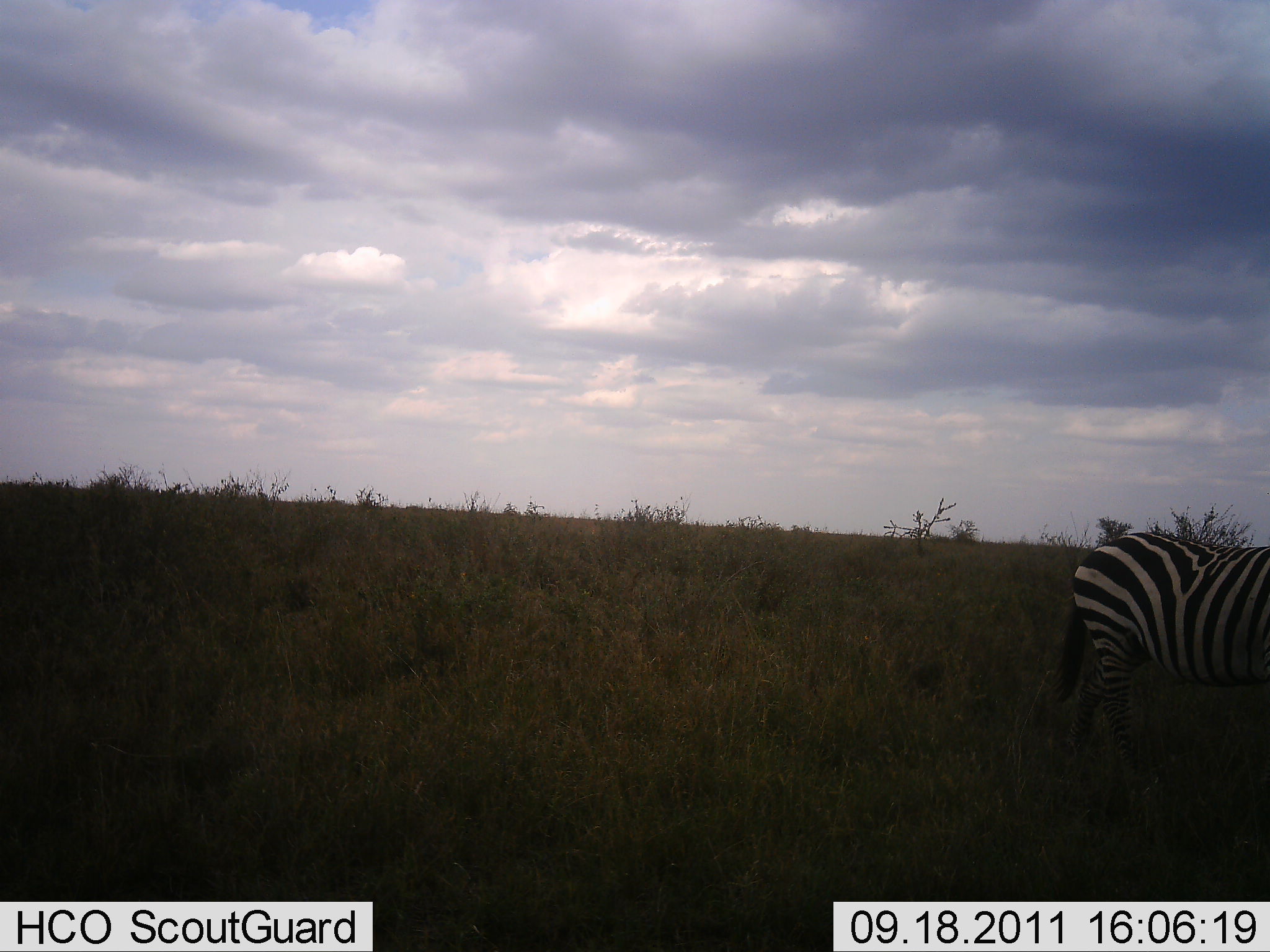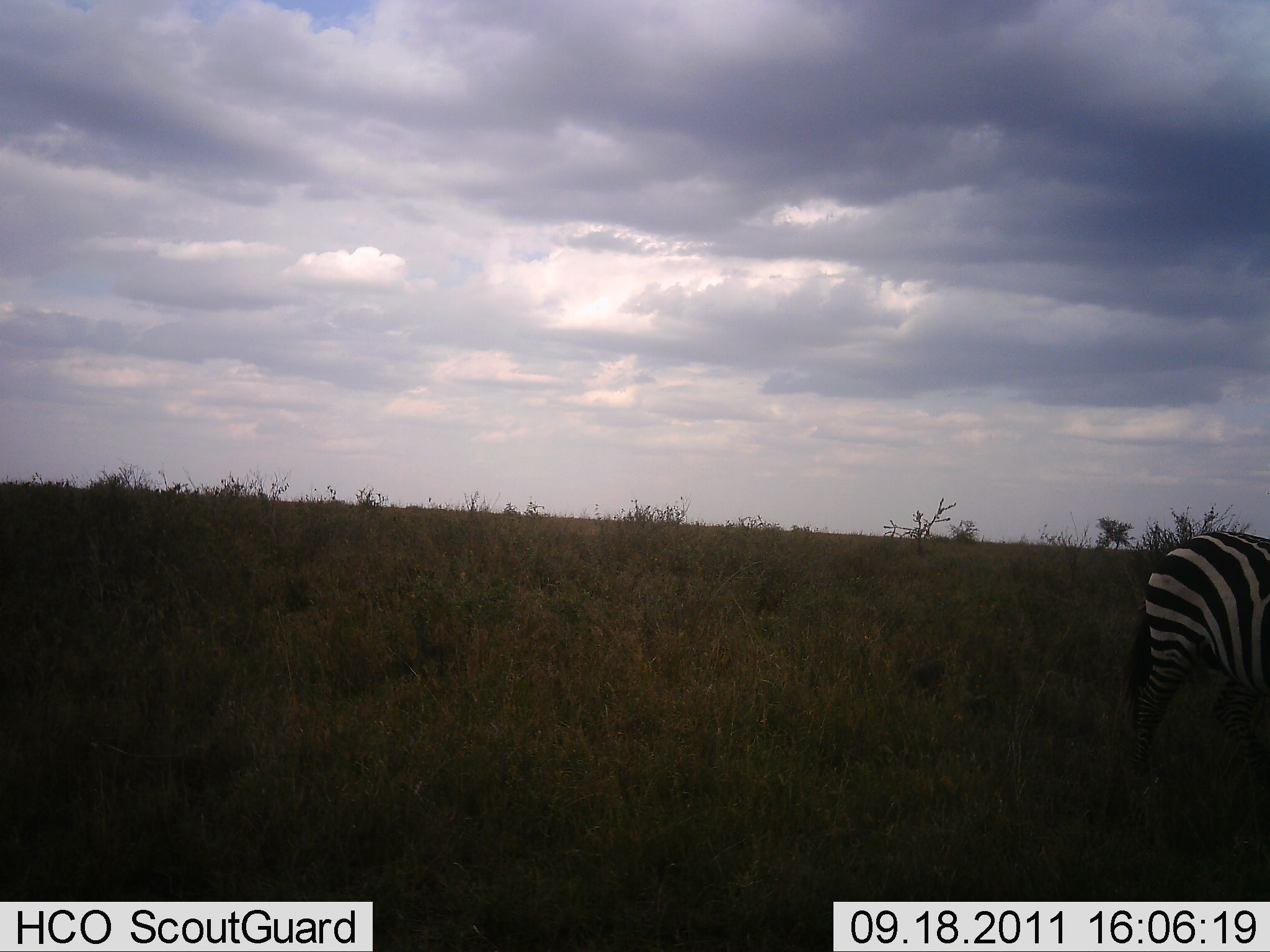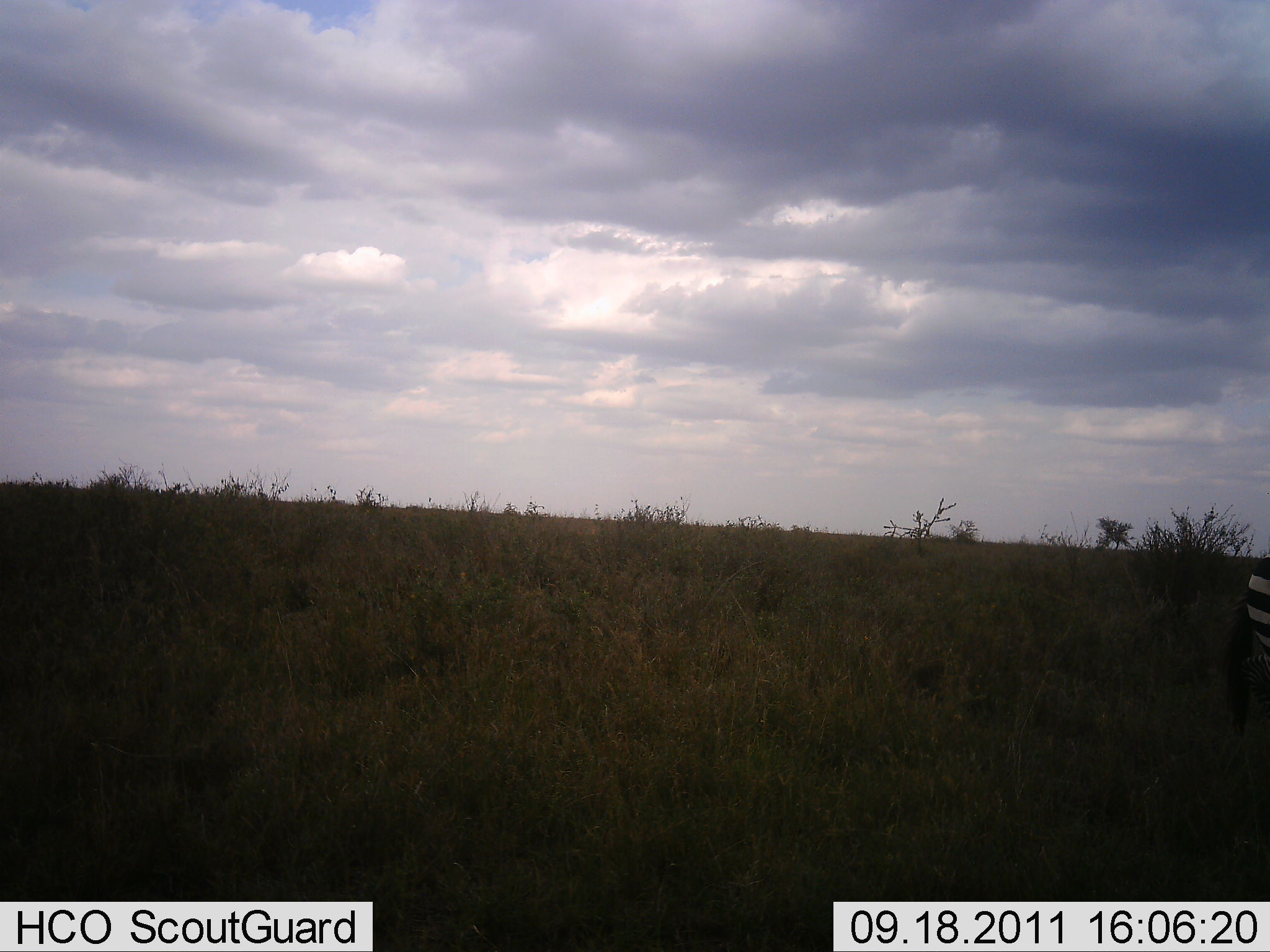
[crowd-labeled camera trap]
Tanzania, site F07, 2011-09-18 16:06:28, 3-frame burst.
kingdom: Animalia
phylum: Chordata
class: Mammalia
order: Perissodactyla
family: Equidae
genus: Equus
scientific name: Equus quagga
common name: plains zebra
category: zebra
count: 1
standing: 0%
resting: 0%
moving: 100%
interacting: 0%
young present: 0%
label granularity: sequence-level